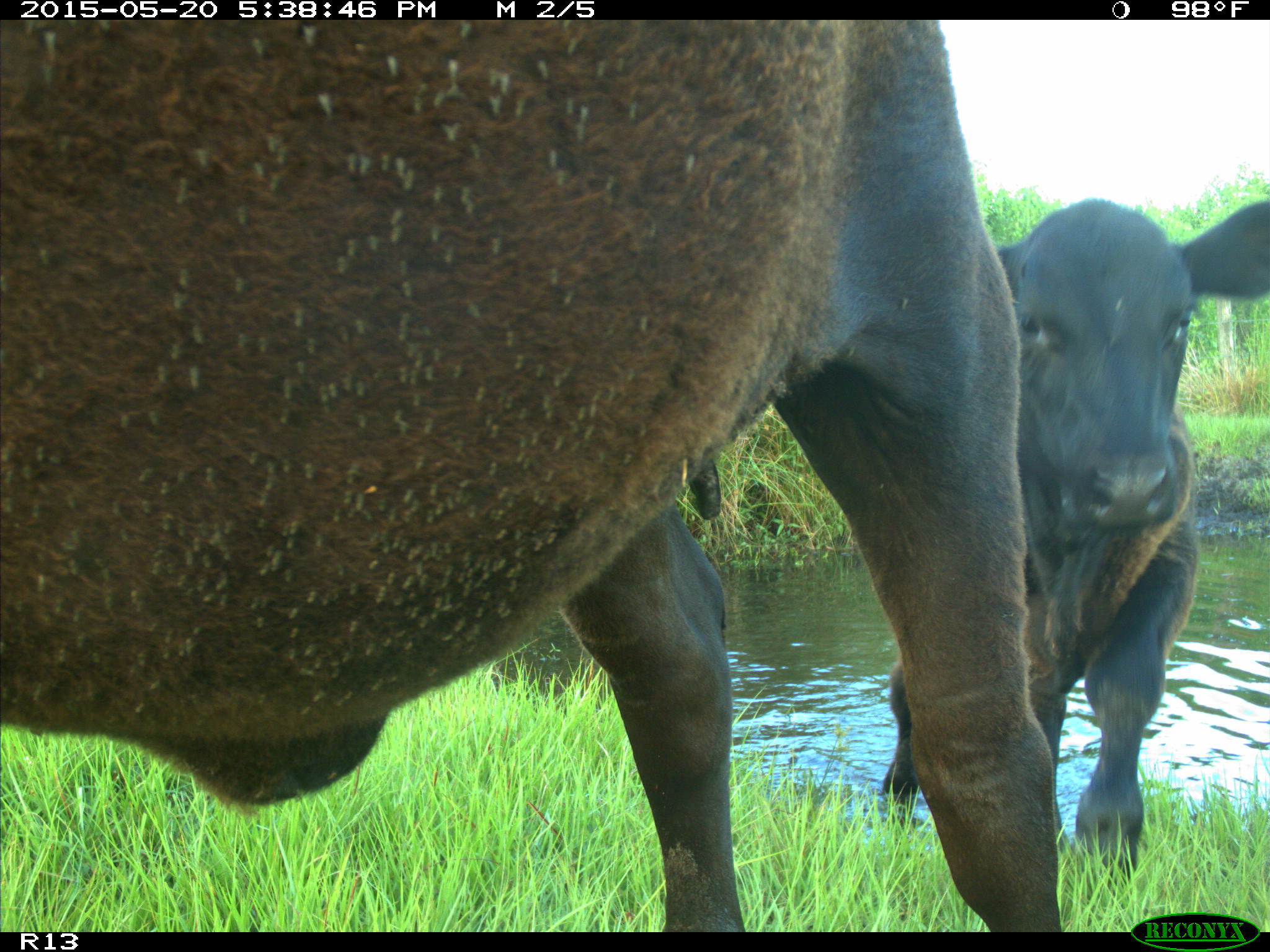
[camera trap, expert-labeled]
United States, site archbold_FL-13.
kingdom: Animalia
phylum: Chordata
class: Mammalia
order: Artiodactyla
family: Bovidae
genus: Bos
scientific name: Bos taurus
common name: domestic cow